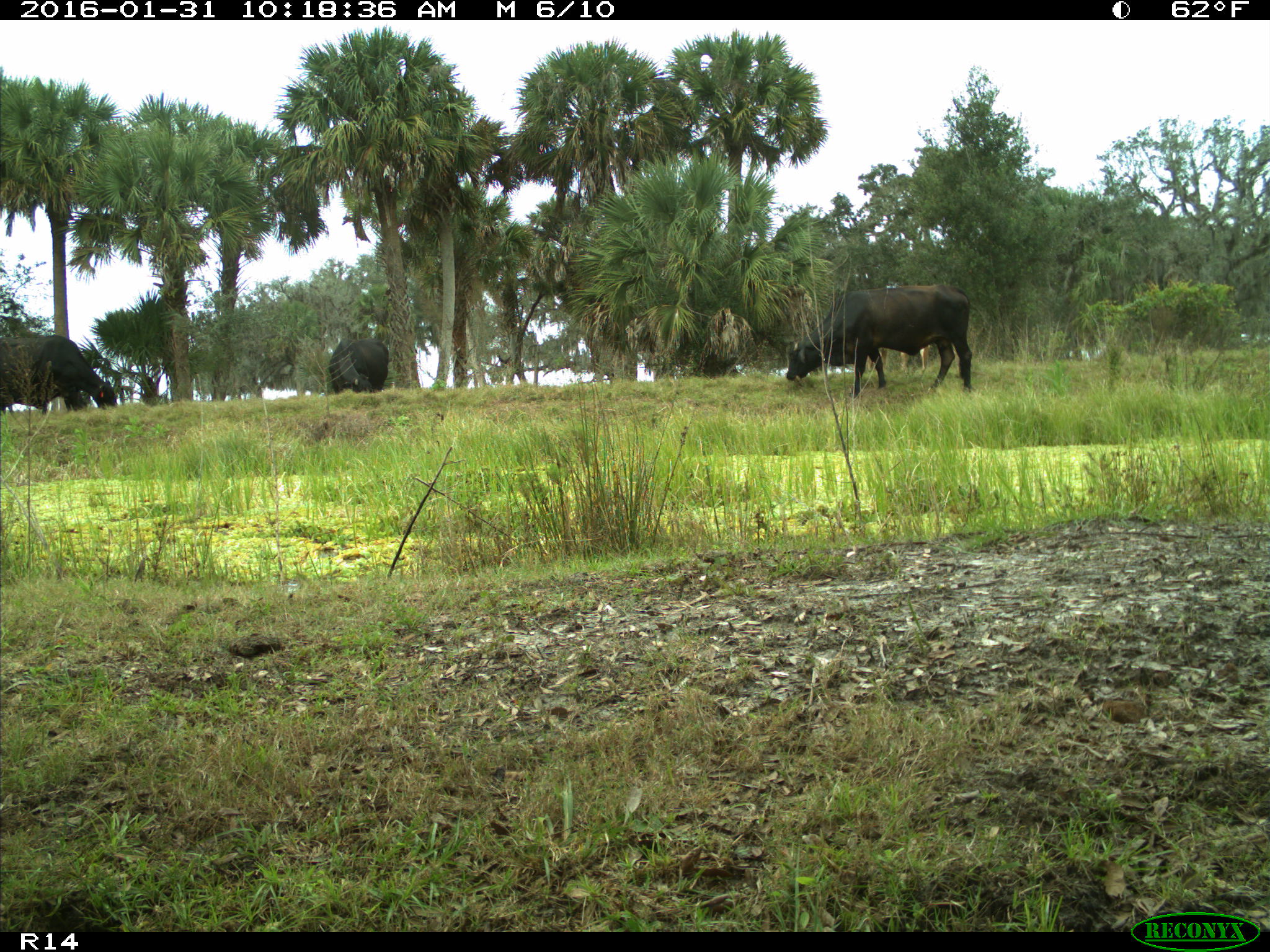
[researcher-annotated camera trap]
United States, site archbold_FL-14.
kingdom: Animalia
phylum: Chordata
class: Mammalia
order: Artiodactyla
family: Bovidae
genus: Bos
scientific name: Bos taurus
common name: domestic cow